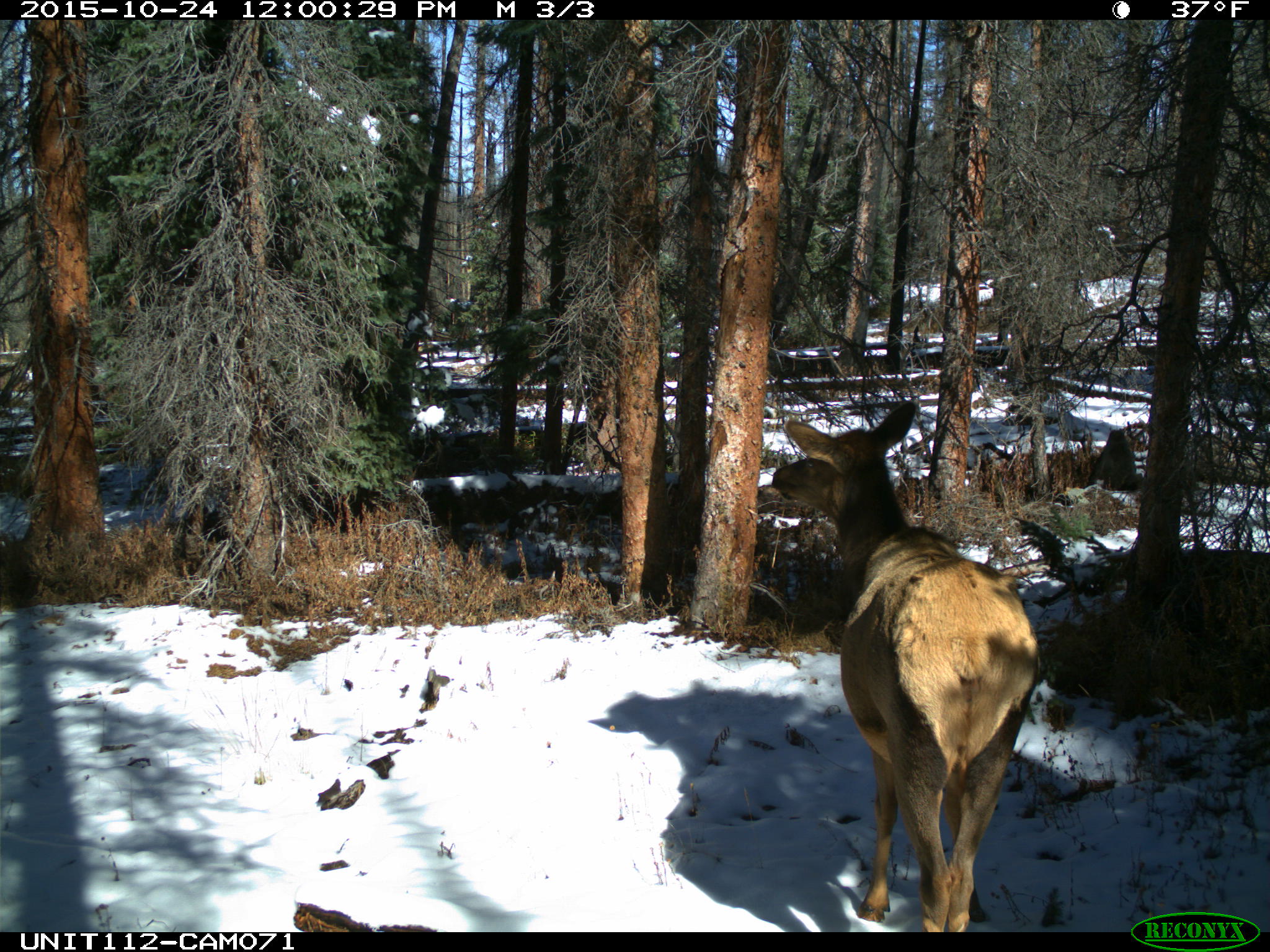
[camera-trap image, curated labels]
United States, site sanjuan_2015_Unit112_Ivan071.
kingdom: Animalia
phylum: Chordata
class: Mammalia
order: Artiodactyla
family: Cervidae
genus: Cervus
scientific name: Cervus elaphus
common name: red deer